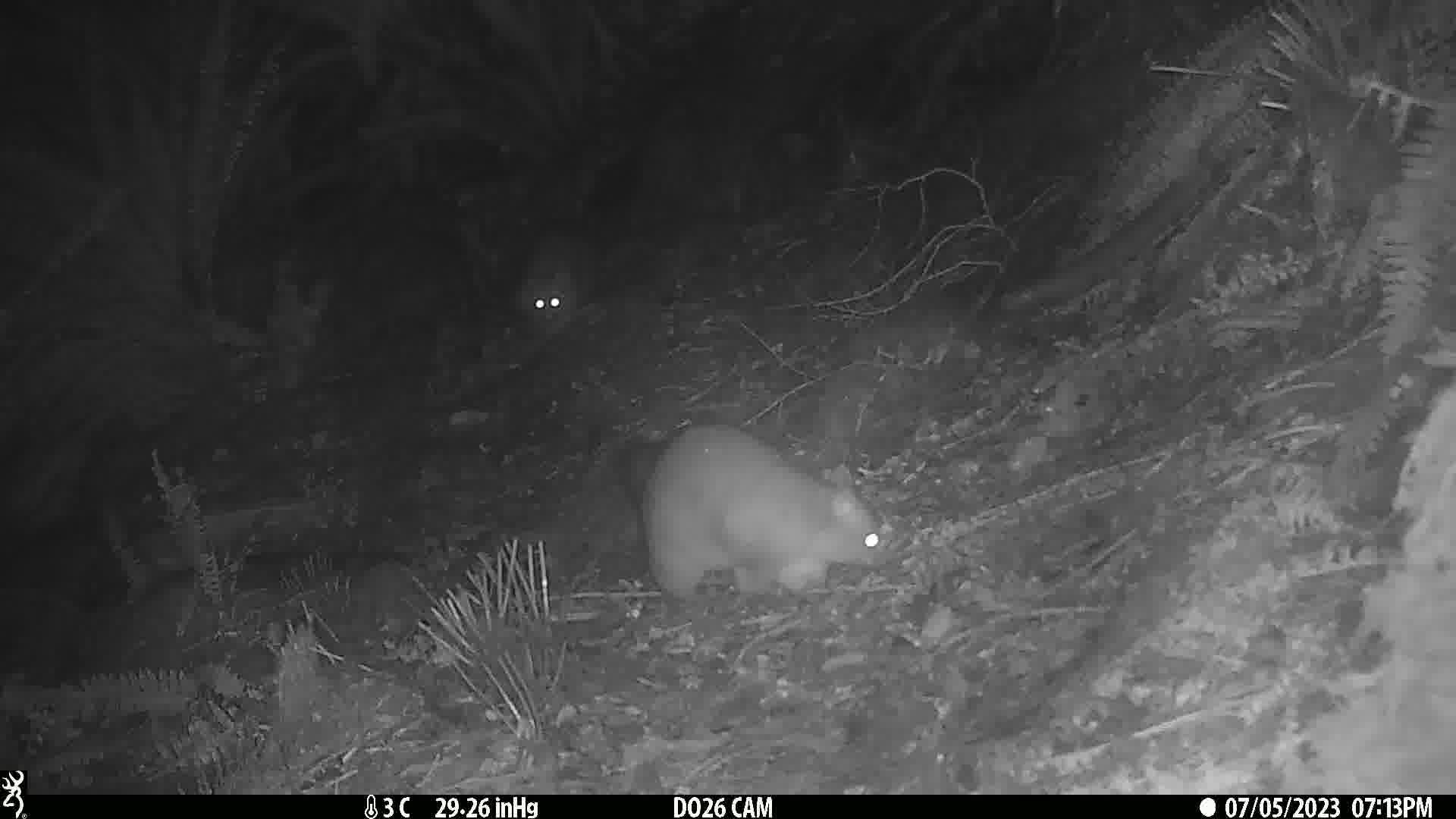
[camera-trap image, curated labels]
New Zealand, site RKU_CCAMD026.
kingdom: Animalia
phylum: Chordata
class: Mammalia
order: Diprotodontia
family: Phalangeridae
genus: Trichosurus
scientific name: Trichosurus vulpecula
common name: common brushtail possum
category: possum